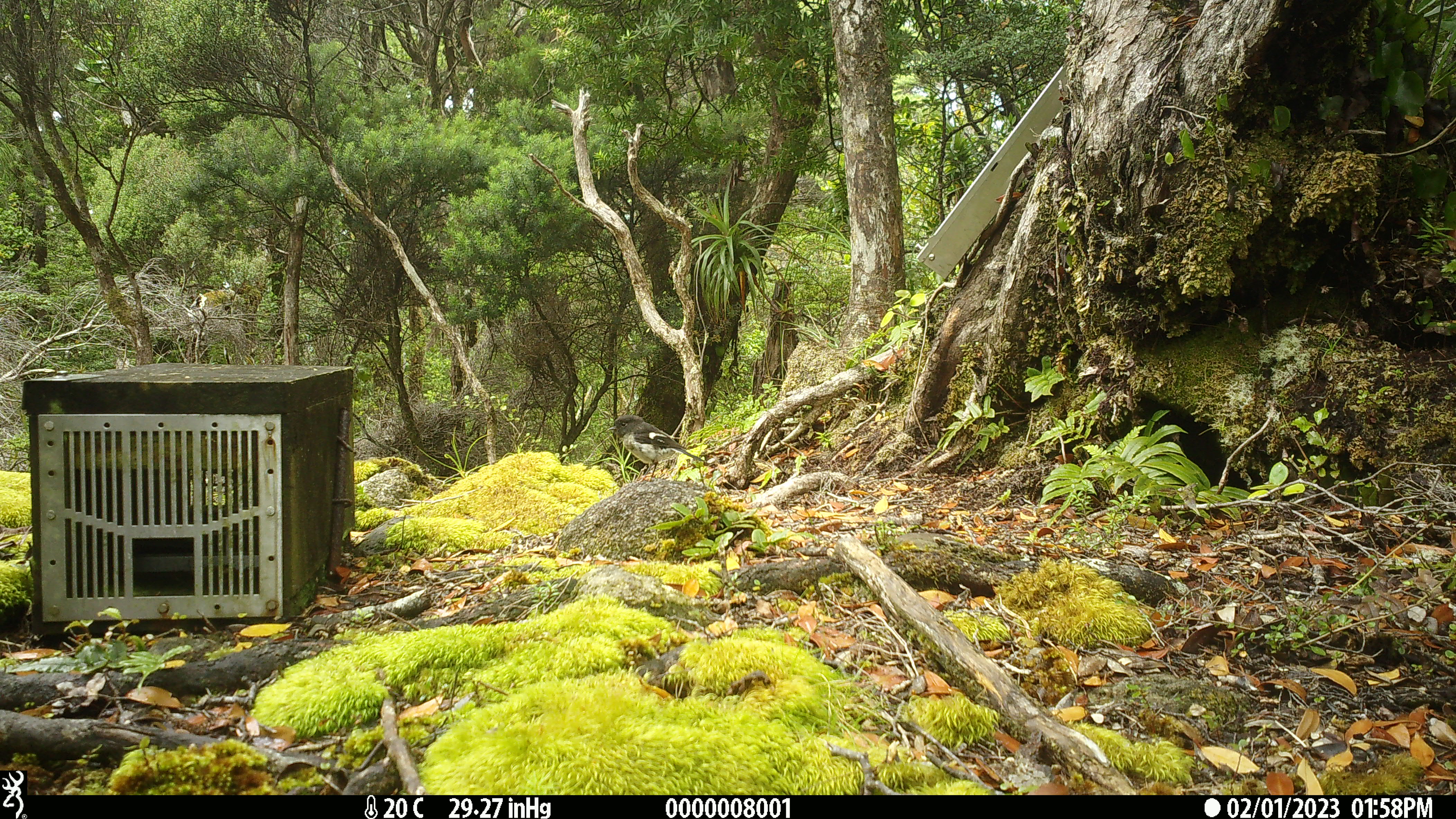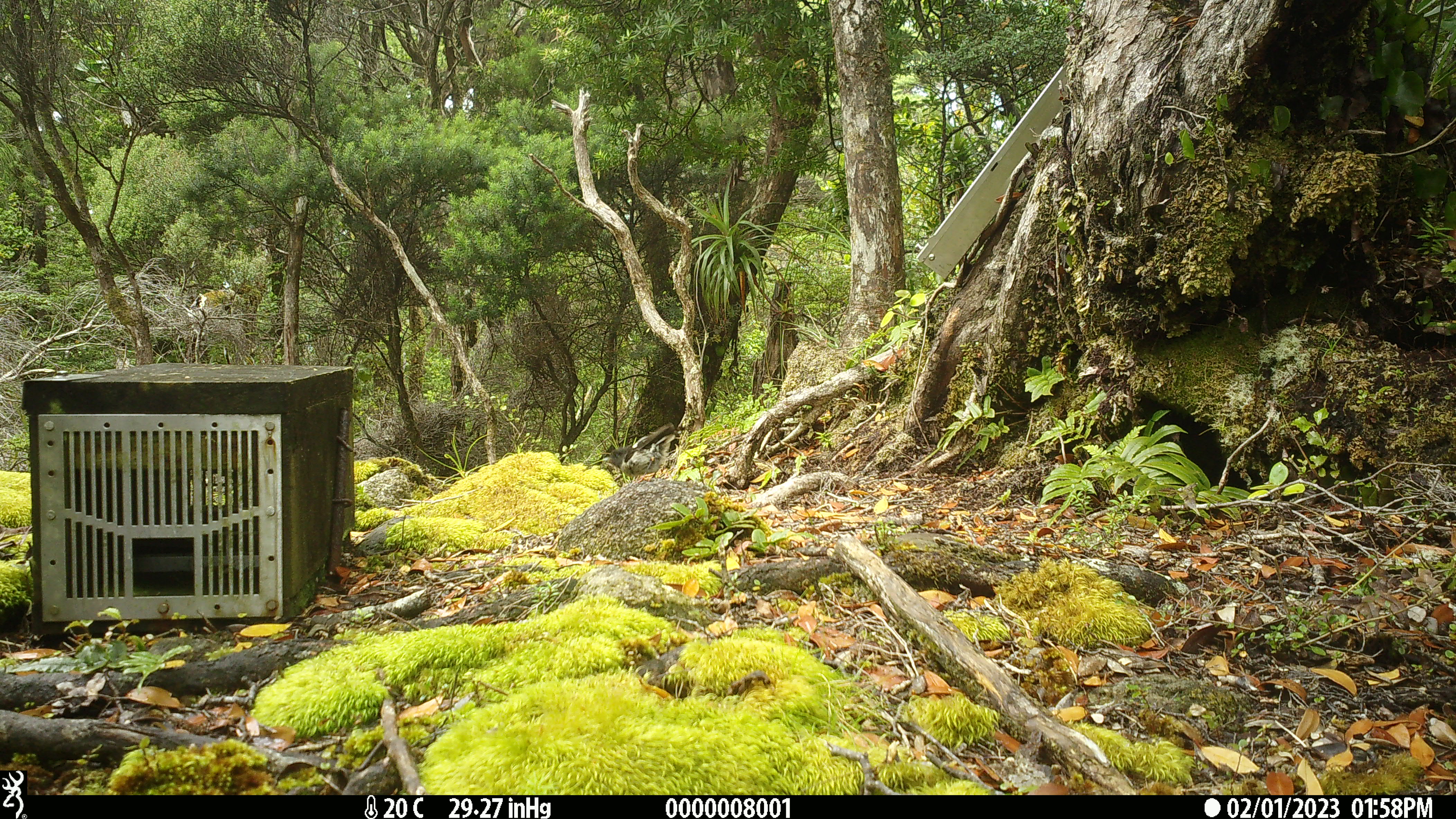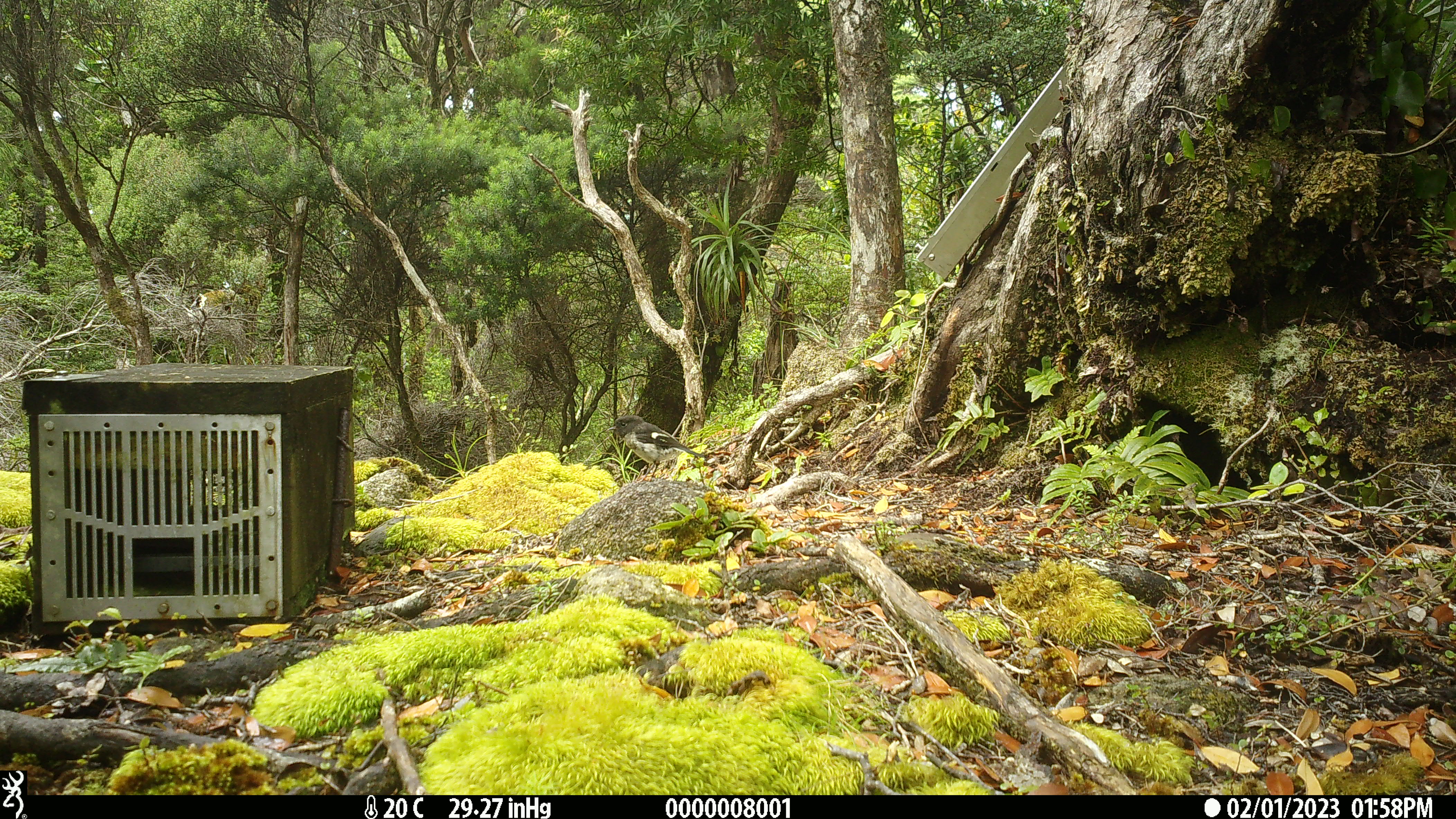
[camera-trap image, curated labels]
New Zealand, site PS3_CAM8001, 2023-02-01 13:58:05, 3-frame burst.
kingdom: Animalia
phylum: Chordata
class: Aves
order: Passeriformes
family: Petroicidae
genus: Petroica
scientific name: Petroica macrocephala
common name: tomtit